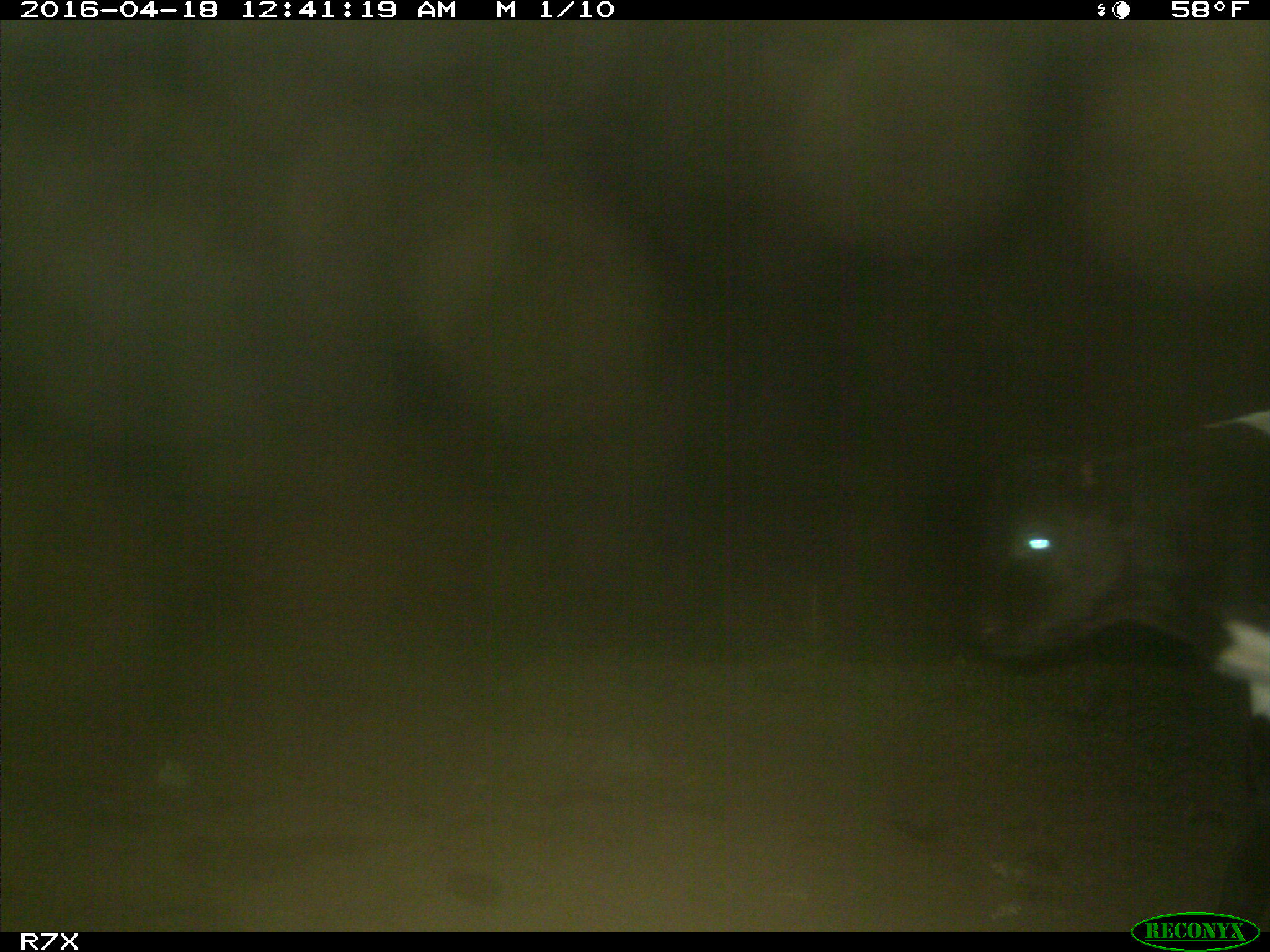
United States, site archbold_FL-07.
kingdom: Animalia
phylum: Chordata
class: Mammalia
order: Artiodactyla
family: Bovidae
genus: Bos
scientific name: Bos taurus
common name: domestic cow